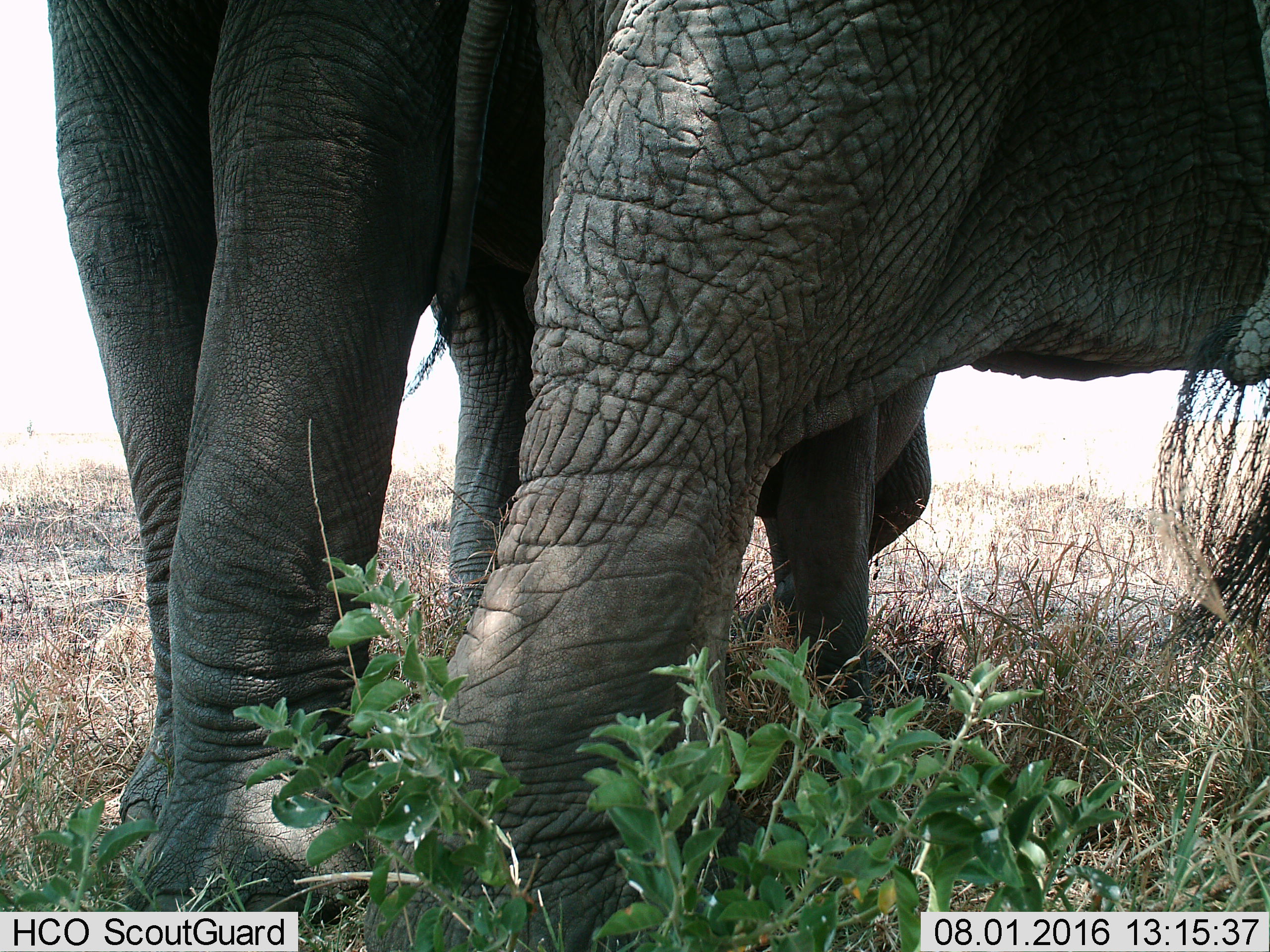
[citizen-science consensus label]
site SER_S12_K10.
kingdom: Animalia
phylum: Chordata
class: Mammalia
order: Proboscidea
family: Elephantidae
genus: Loxodonta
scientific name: Loxodonta africana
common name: african bush elephant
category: elephant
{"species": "elephant (african bush elephant) (Loxodonta africana)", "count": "2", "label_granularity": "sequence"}